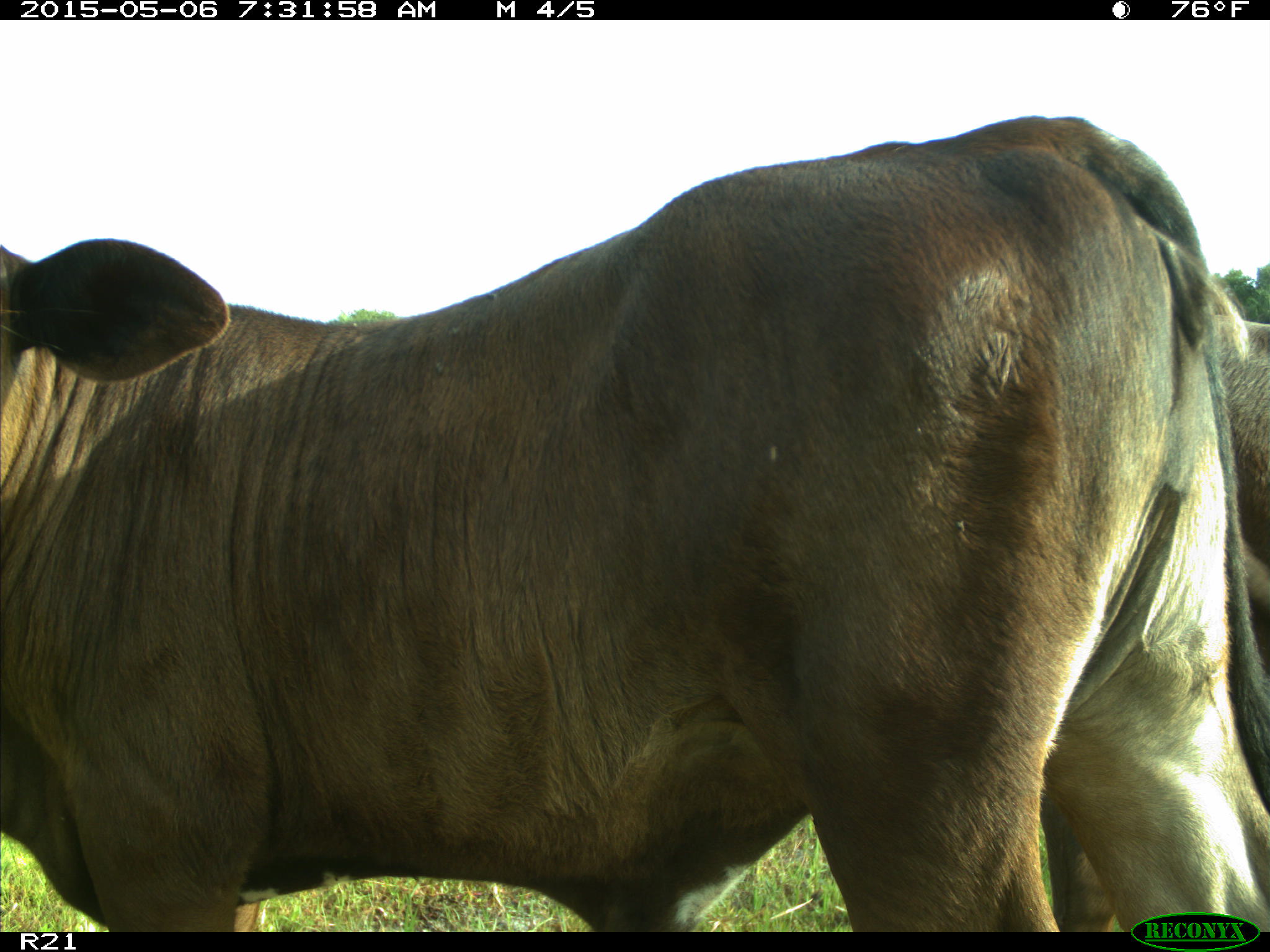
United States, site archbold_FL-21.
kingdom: Animalia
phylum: Chordata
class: Mammalia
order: Artiodactyla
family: Bovidae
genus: Bos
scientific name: Bos taurus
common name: domestic cow